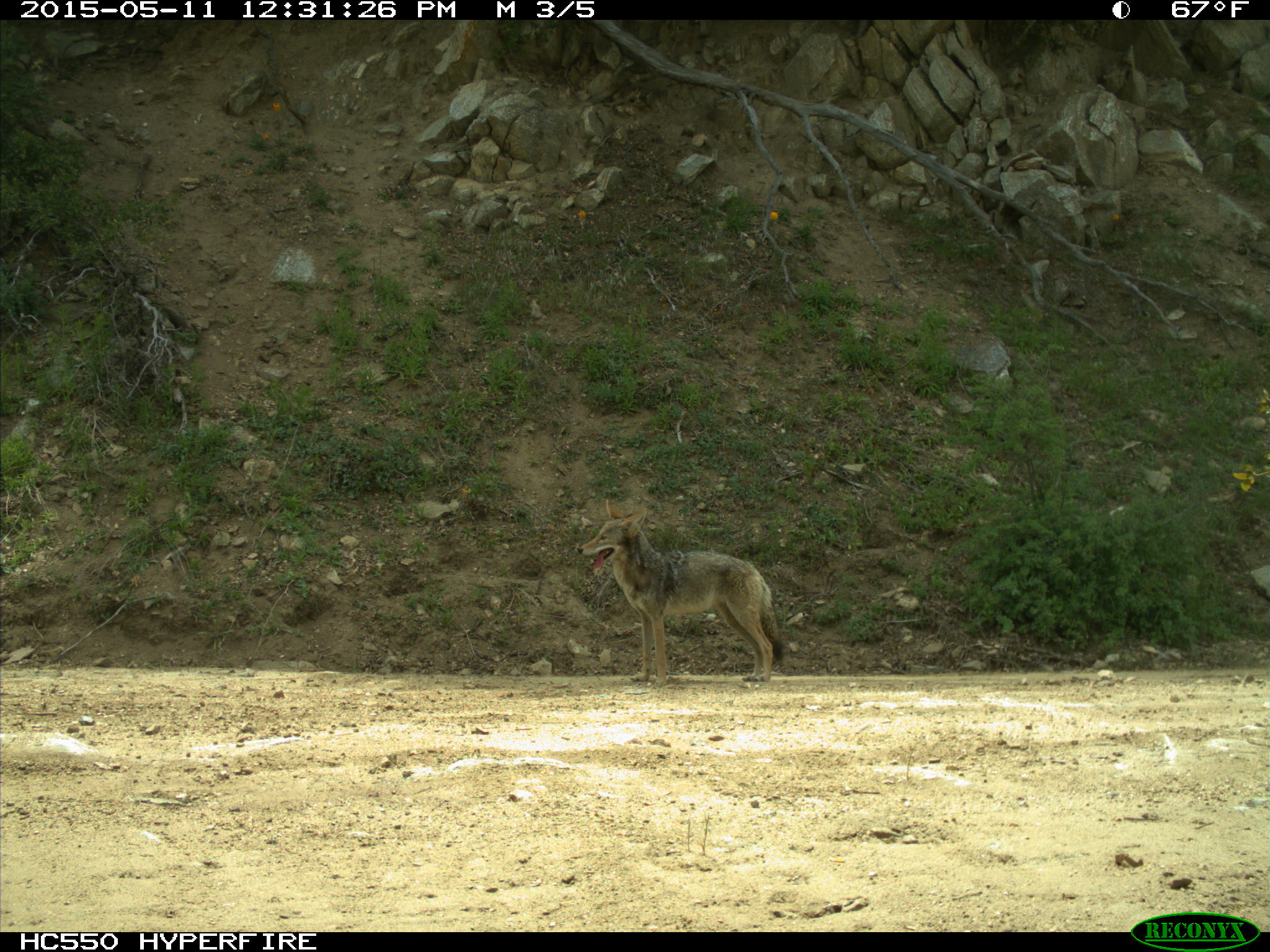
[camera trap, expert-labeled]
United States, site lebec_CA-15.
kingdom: Animalia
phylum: Chordata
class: Mammalia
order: Carnivora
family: Canidae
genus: Canis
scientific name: Canis latrans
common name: coyote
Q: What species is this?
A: Canis latrans (coyote).